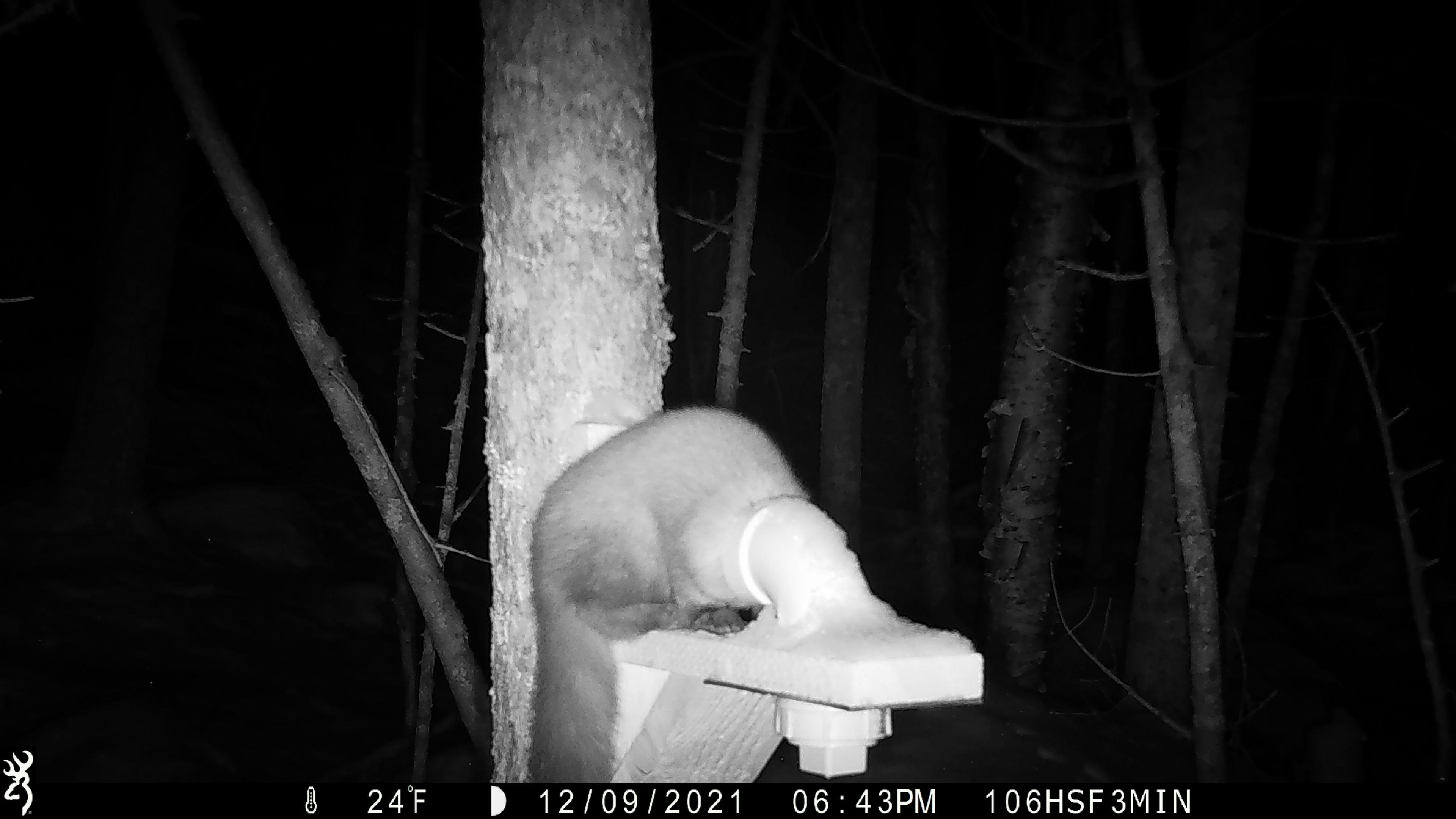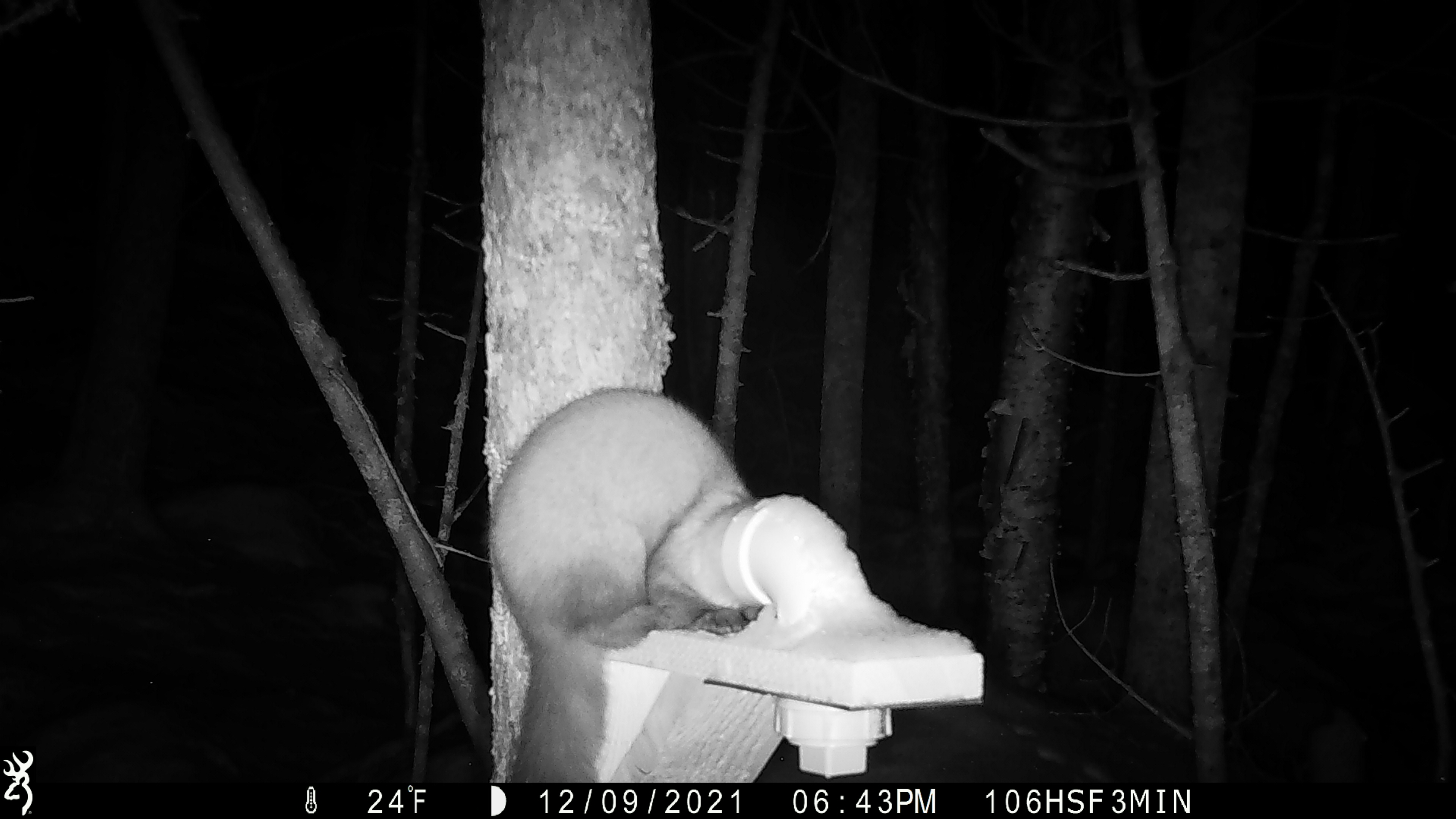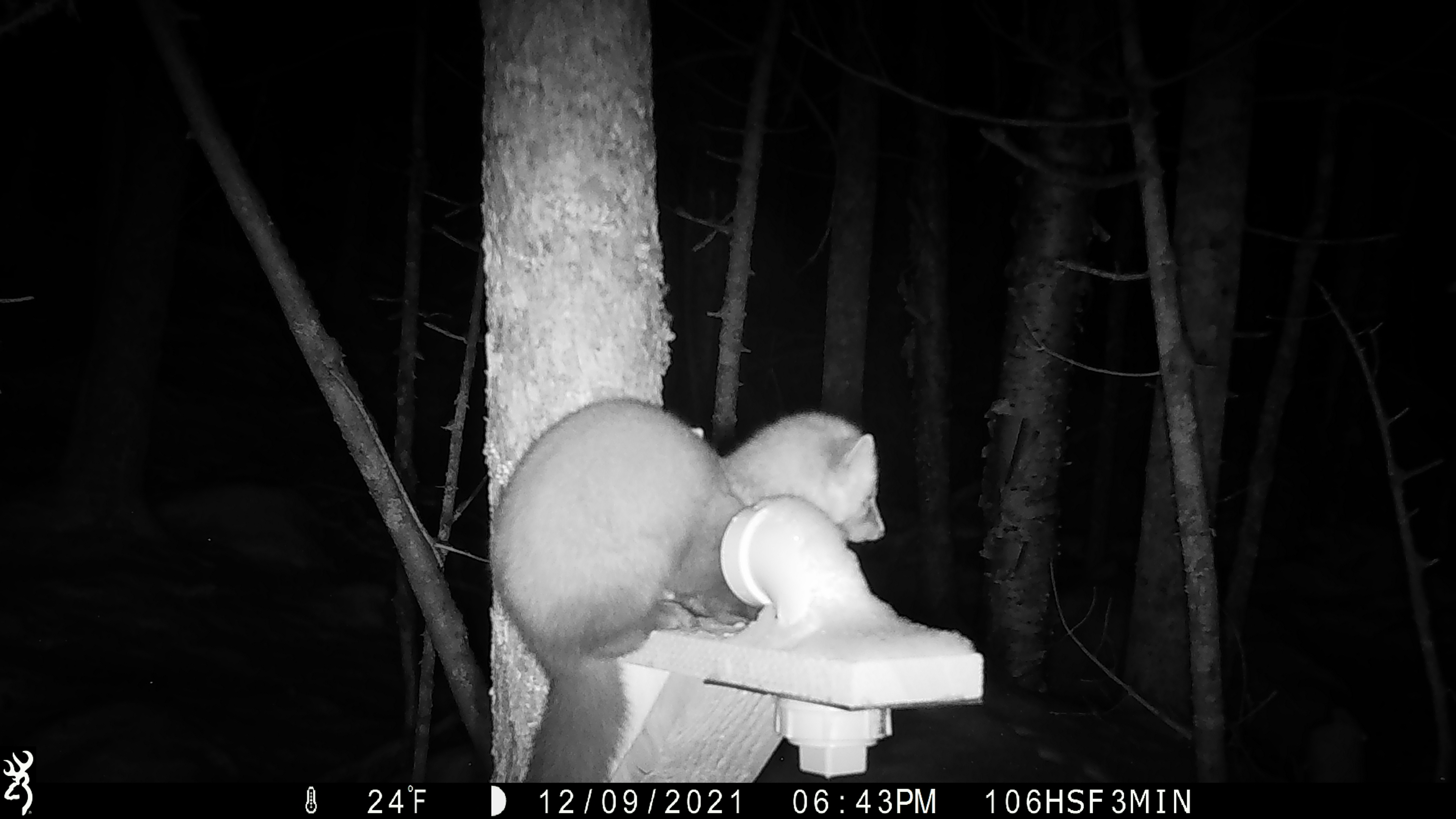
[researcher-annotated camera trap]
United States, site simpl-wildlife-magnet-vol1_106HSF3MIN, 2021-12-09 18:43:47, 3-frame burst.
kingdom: Animalia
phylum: Chordata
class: Mammalia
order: Carnivora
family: Mustelidae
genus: Martes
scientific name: Martes americana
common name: american marten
American marten (Martes americana).